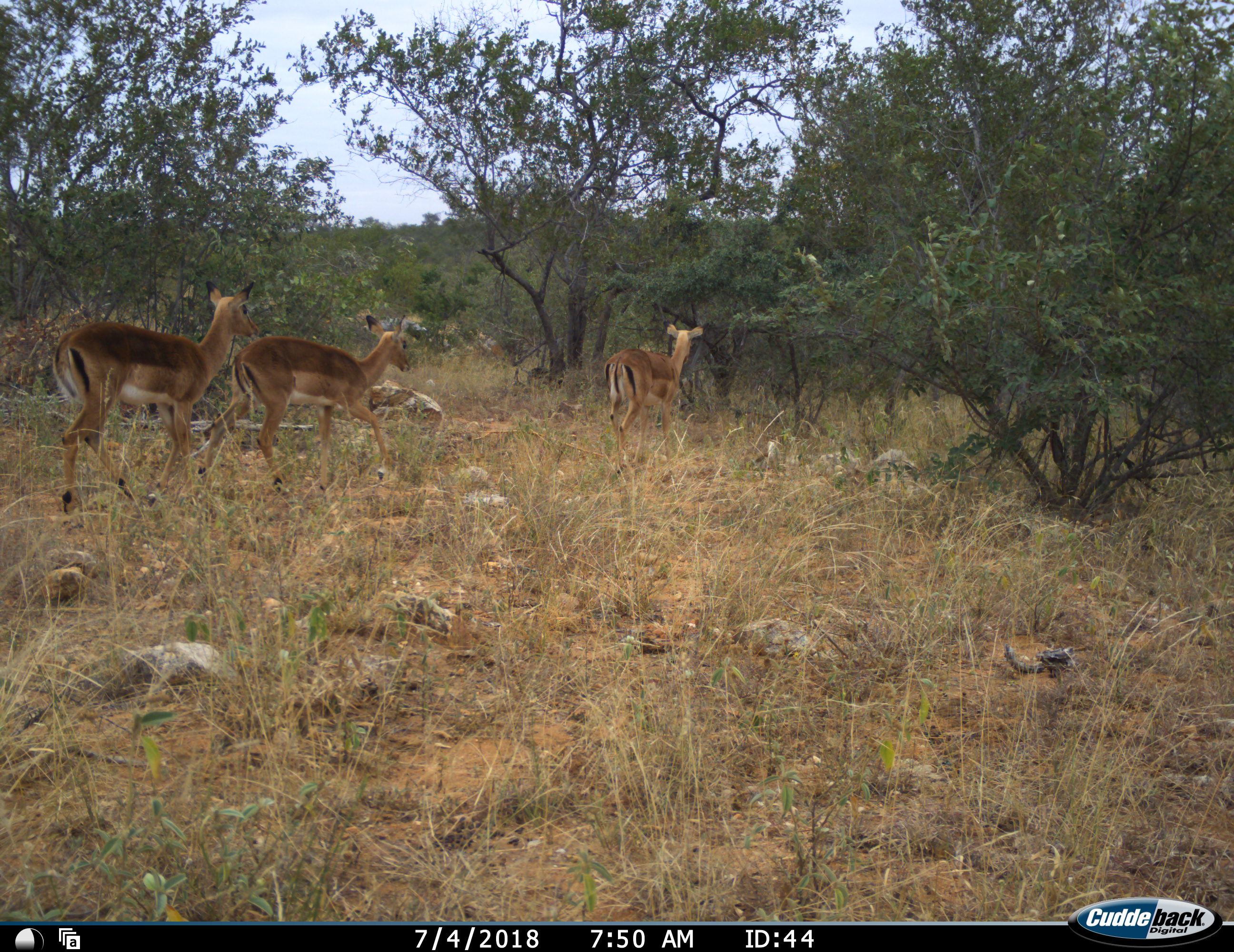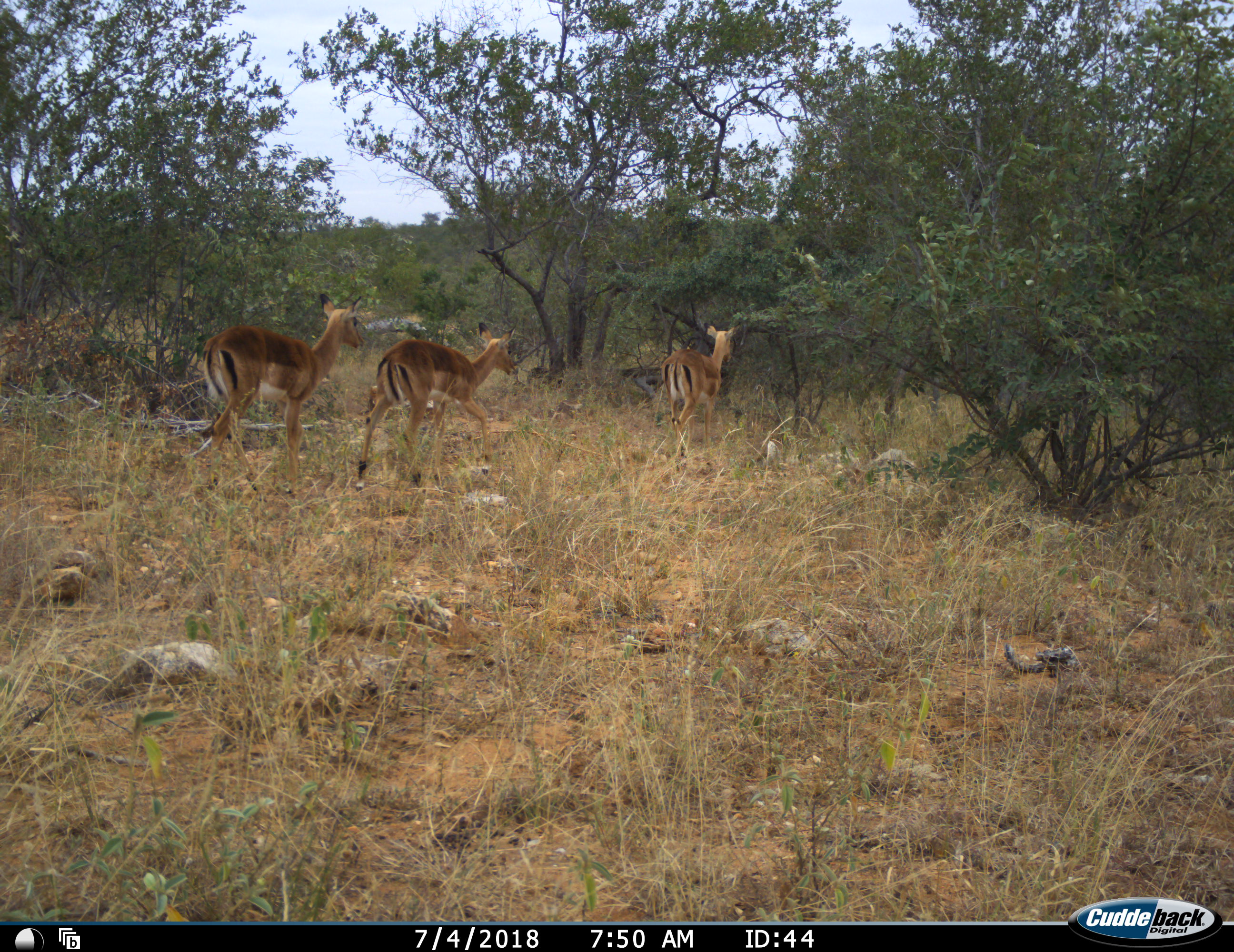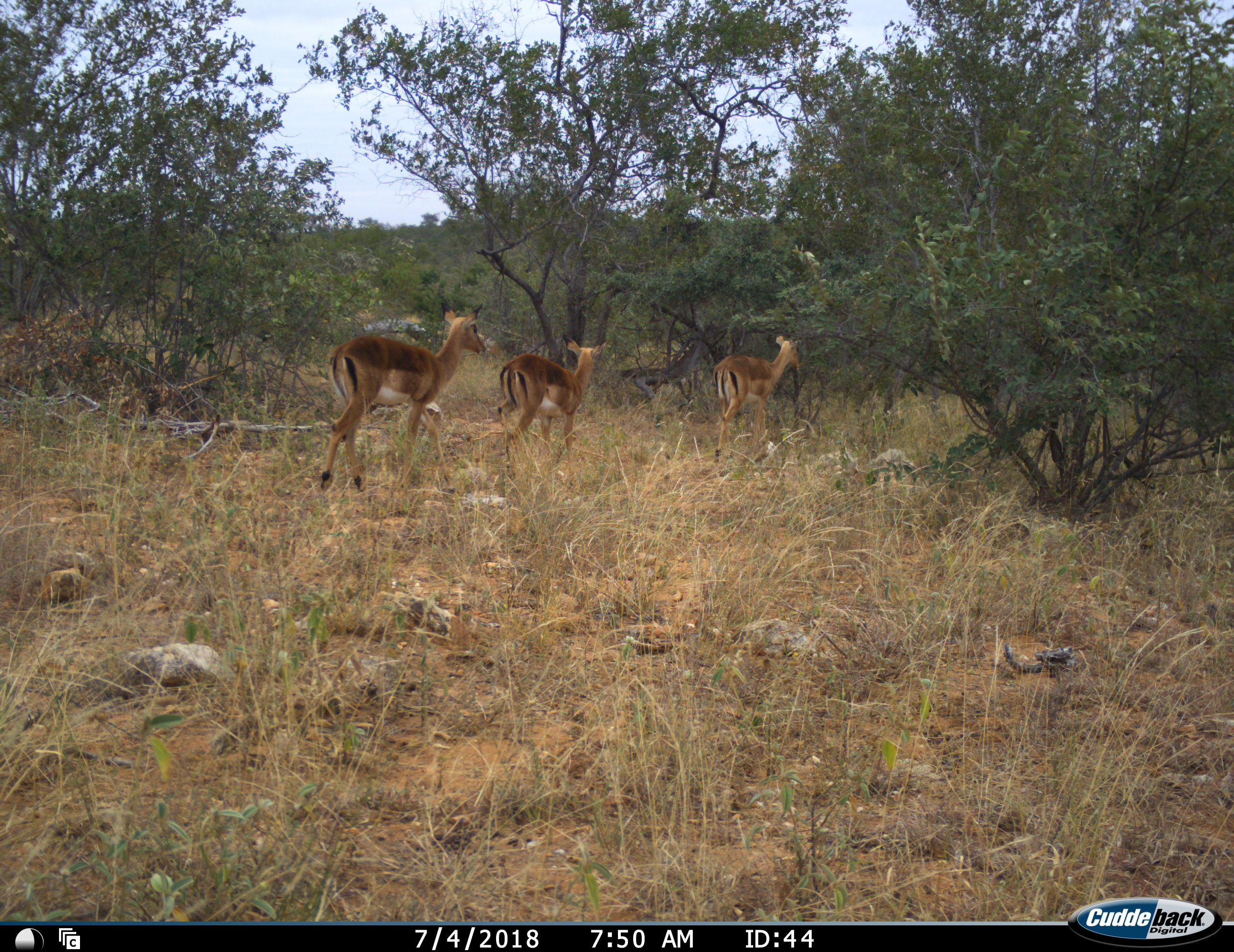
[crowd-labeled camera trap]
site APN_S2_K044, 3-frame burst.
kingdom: Animalia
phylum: Chordata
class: Mammalia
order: Artiodactyla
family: Bovidae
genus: Aepyceros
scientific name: Aepyceros melampus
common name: impala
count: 3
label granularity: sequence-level